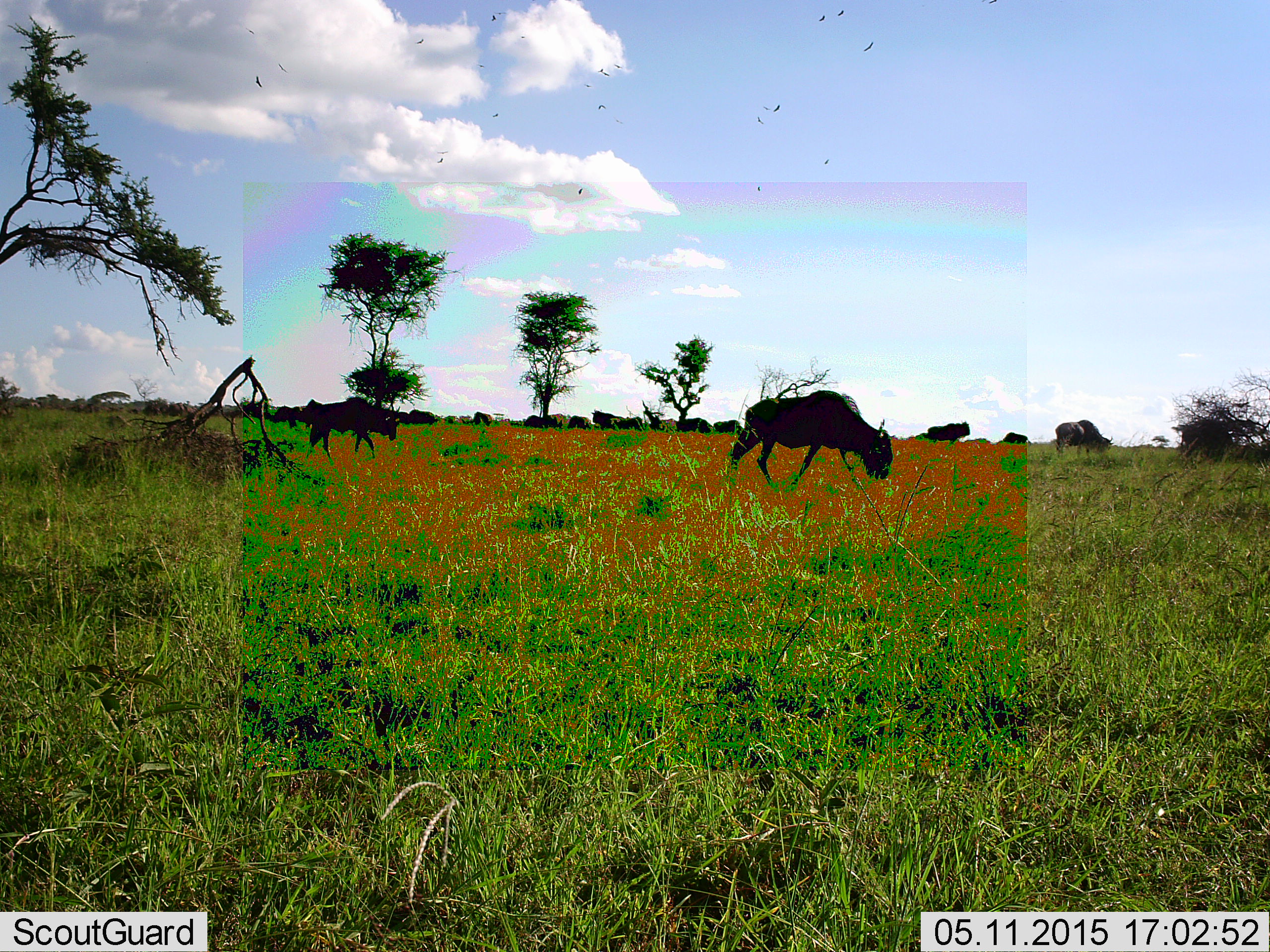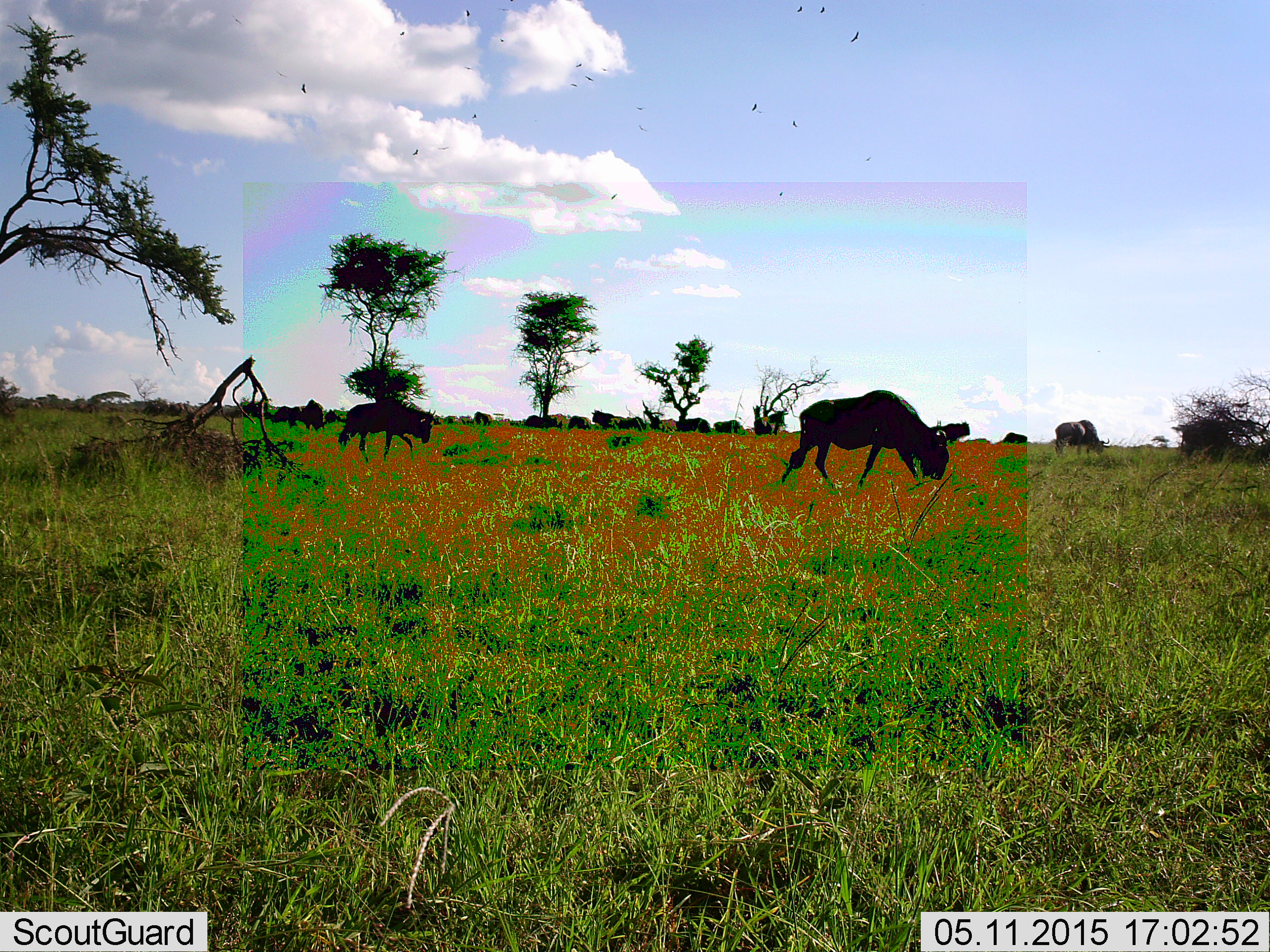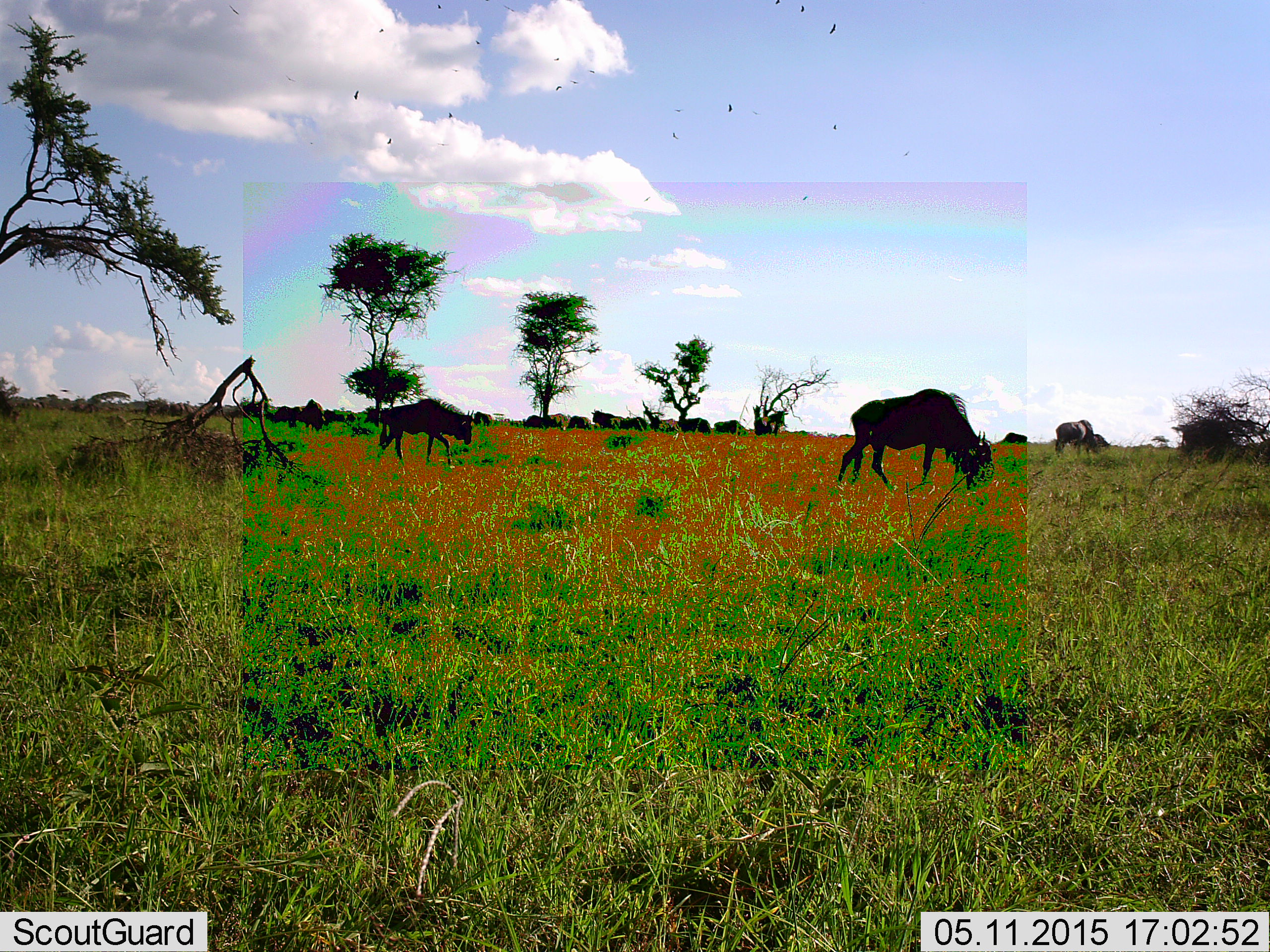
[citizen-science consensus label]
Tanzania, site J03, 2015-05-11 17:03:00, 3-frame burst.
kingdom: Animalia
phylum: Chordata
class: Mammalia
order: Artiodactyla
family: Bovidae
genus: Connochaetes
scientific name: Connochaetes taurinus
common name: blue wildebeest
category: wildebeest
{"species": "wildebeest (blue wildebeest) (Connochaetes taurinus)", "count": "11-50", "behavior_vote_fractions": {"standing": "73%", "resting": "0%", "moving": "91%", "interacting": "9%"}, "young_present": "18%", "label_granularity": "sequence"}